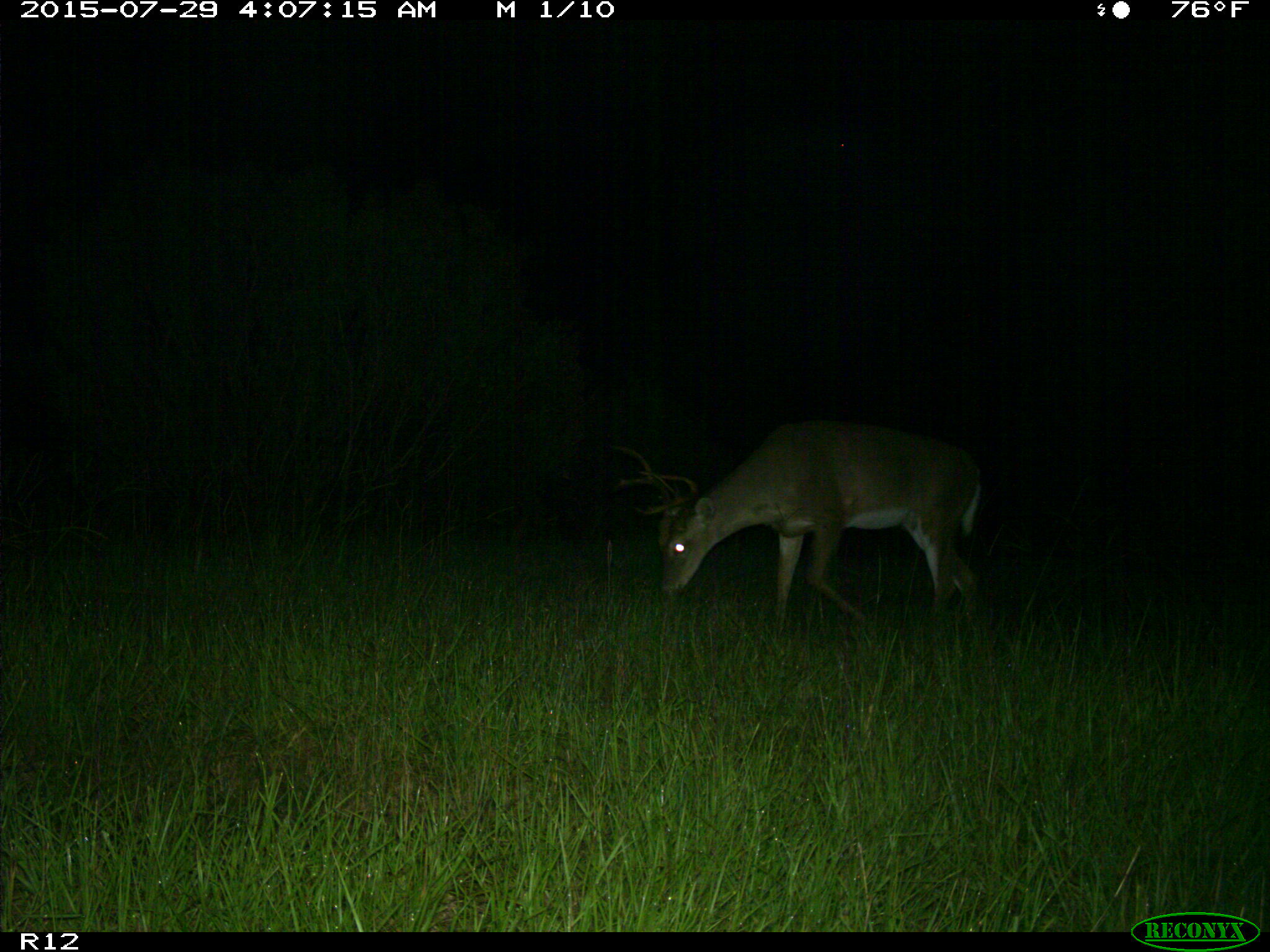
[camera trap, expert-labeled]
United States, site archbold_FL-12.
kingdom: Animalia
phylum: Chordata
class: Mammalia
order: Artiodactyla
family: Cervidae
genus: Odocoileus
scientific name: Odocoileus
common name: deer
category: unidentified deer